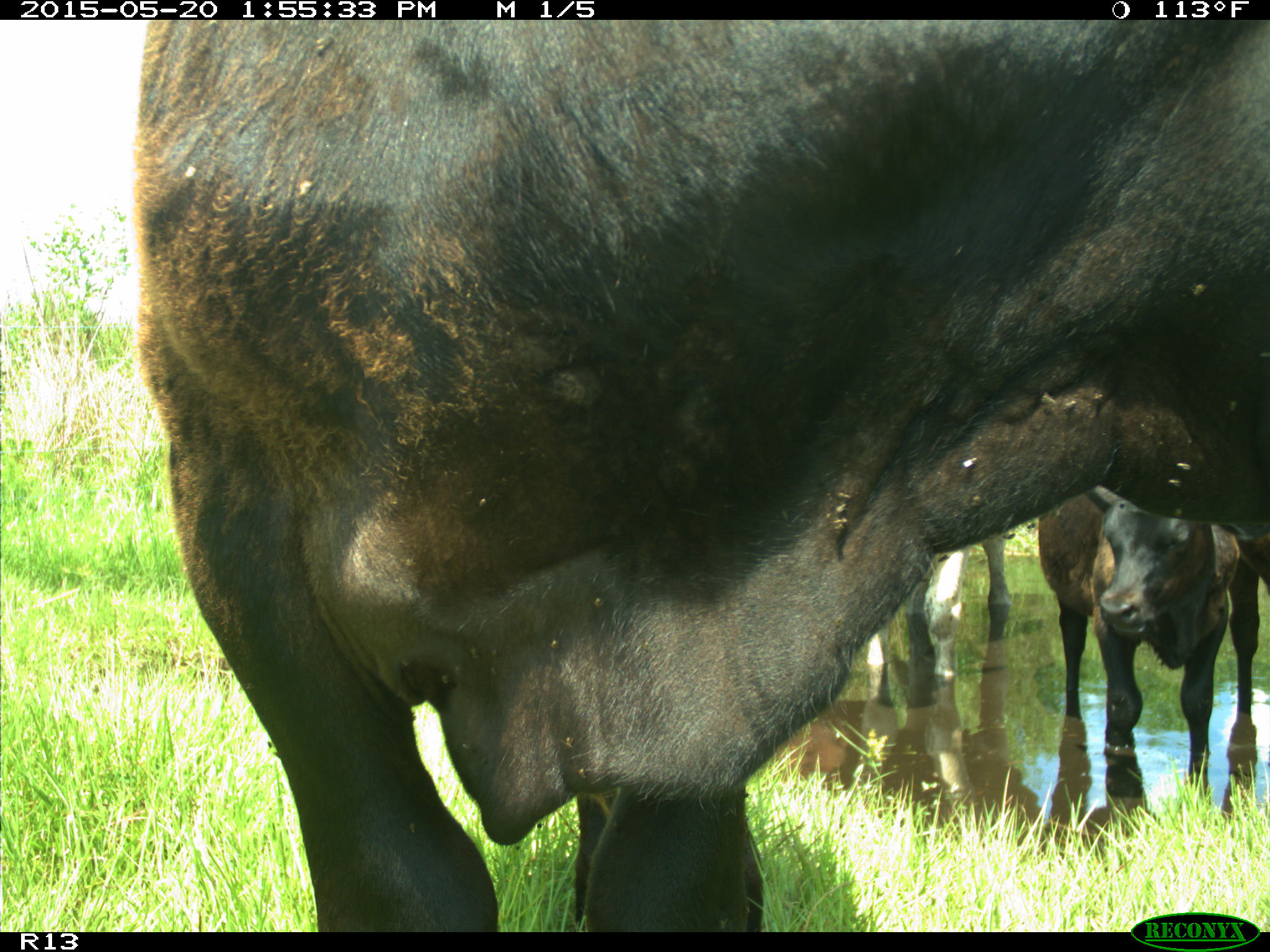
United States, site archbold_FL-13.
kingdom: Animalia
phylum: Chordata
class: Mammalia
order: Artiodactyla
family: Bovidae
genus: Bos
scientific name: Bos taurus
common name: domestic cow